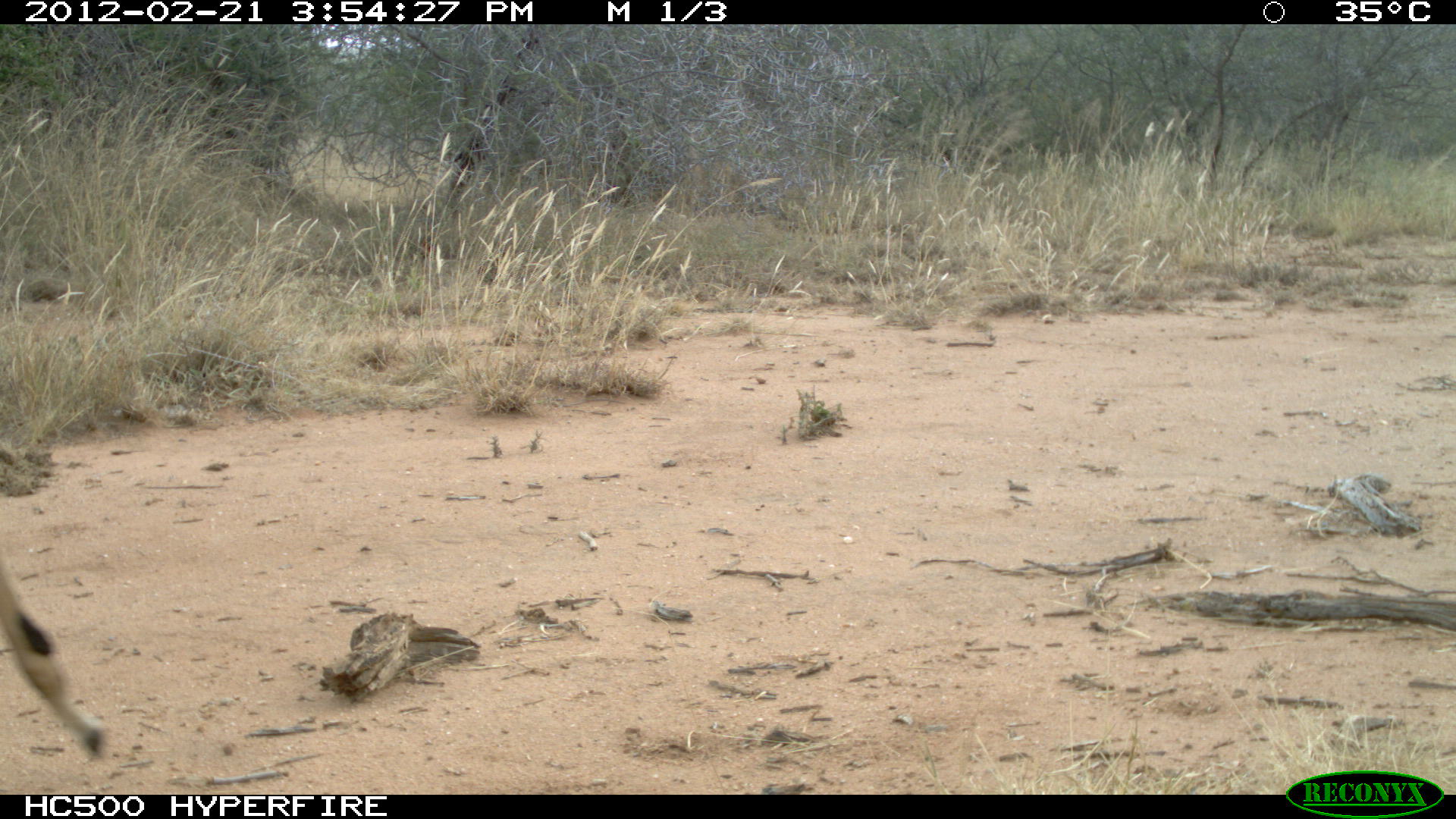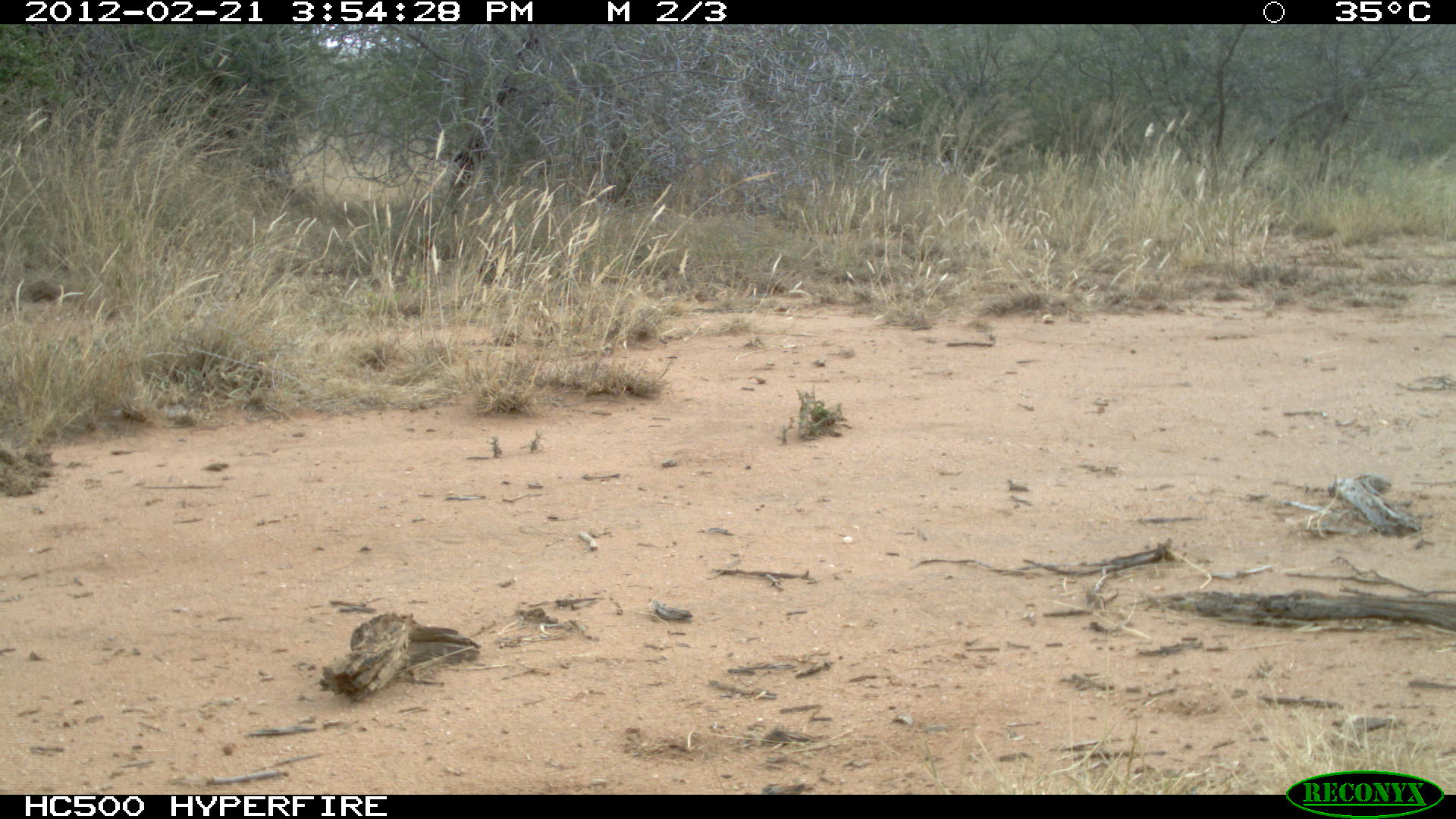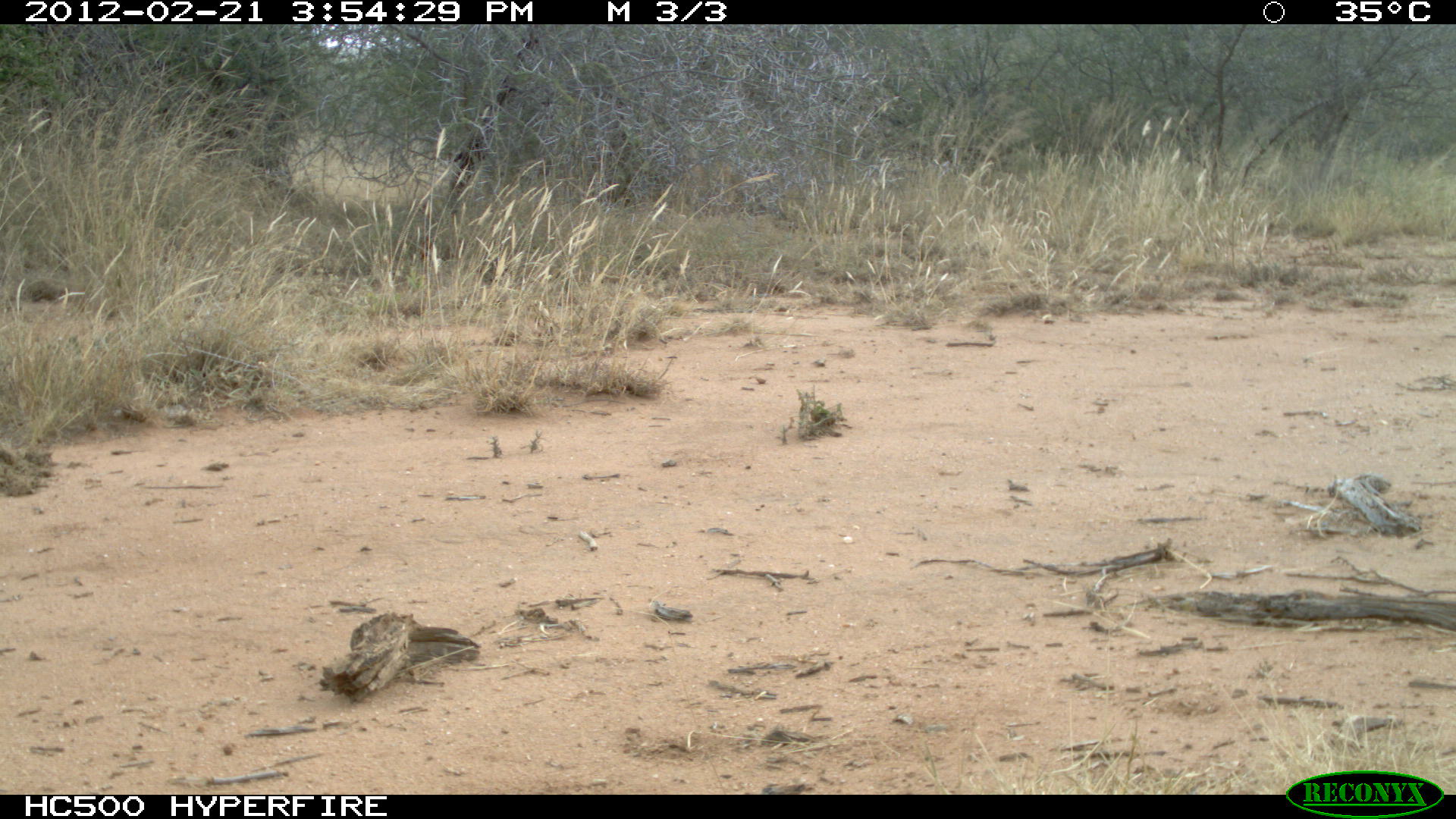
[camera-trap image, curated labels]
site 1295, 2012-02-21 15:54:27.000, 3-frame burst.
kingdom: Animalia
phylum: Chordata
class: Mammalia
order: Artiodactyla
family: Bovidae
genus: Aepyceros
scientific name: Aepyceros melampus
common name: impala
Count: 1.